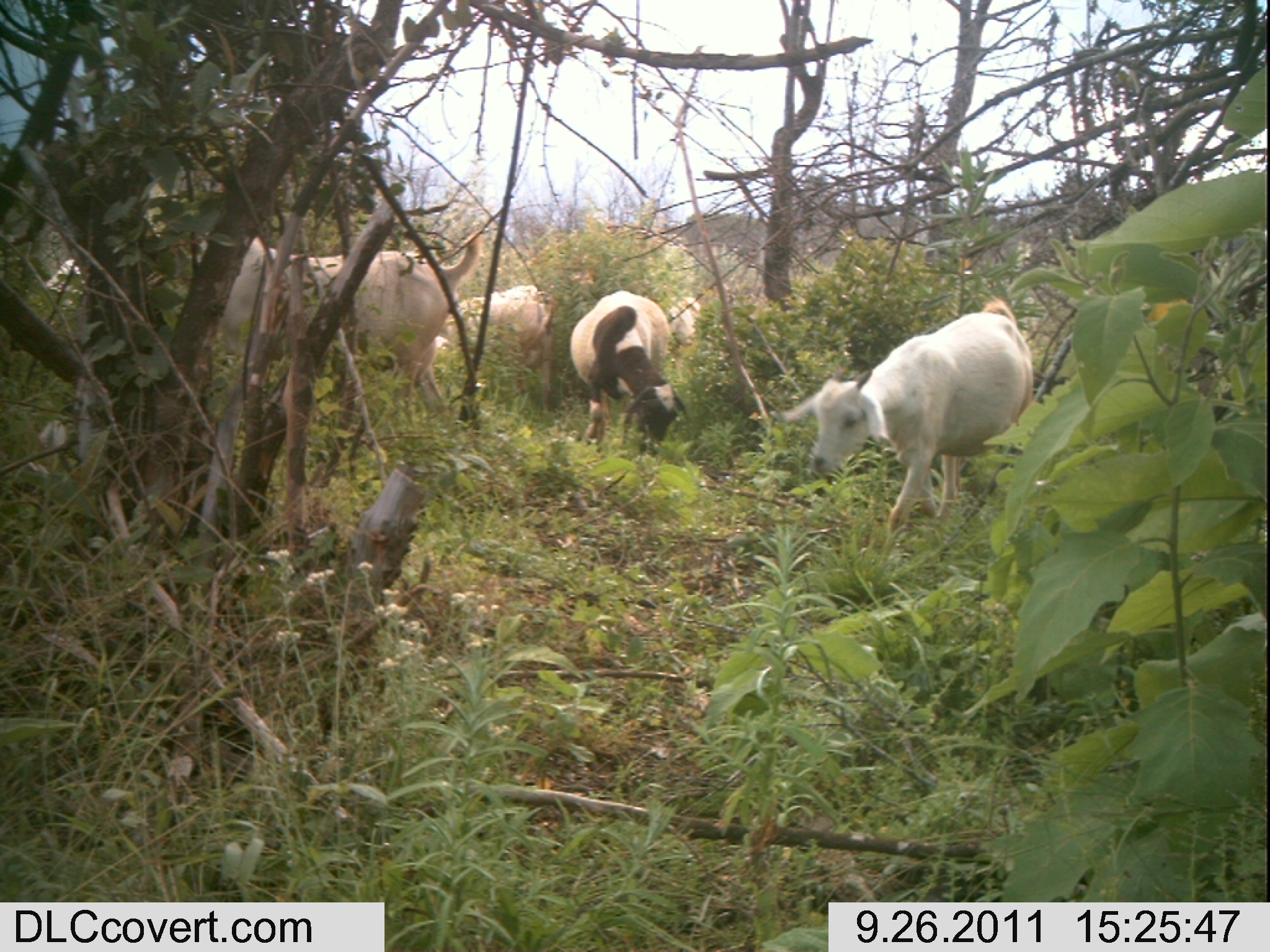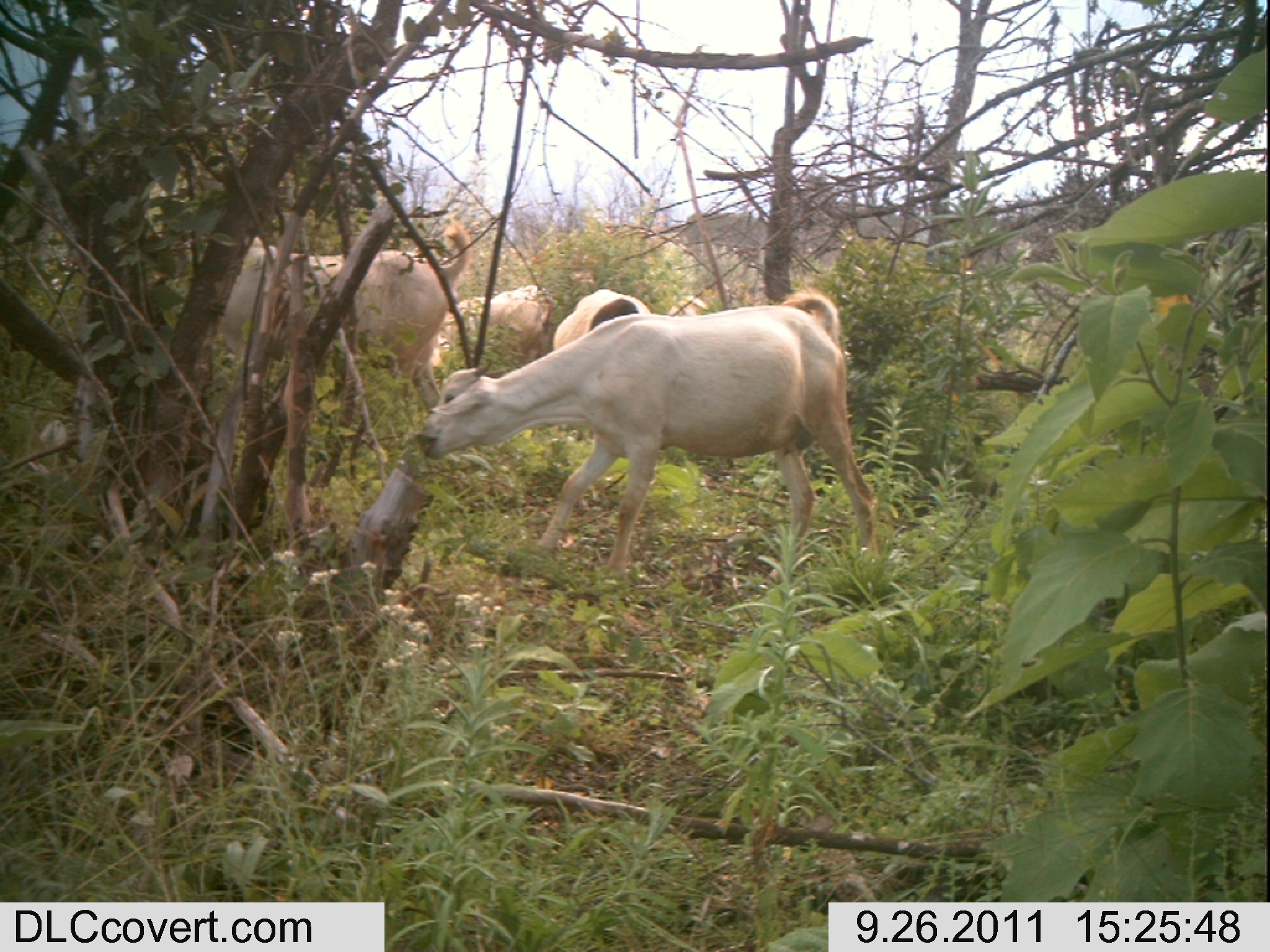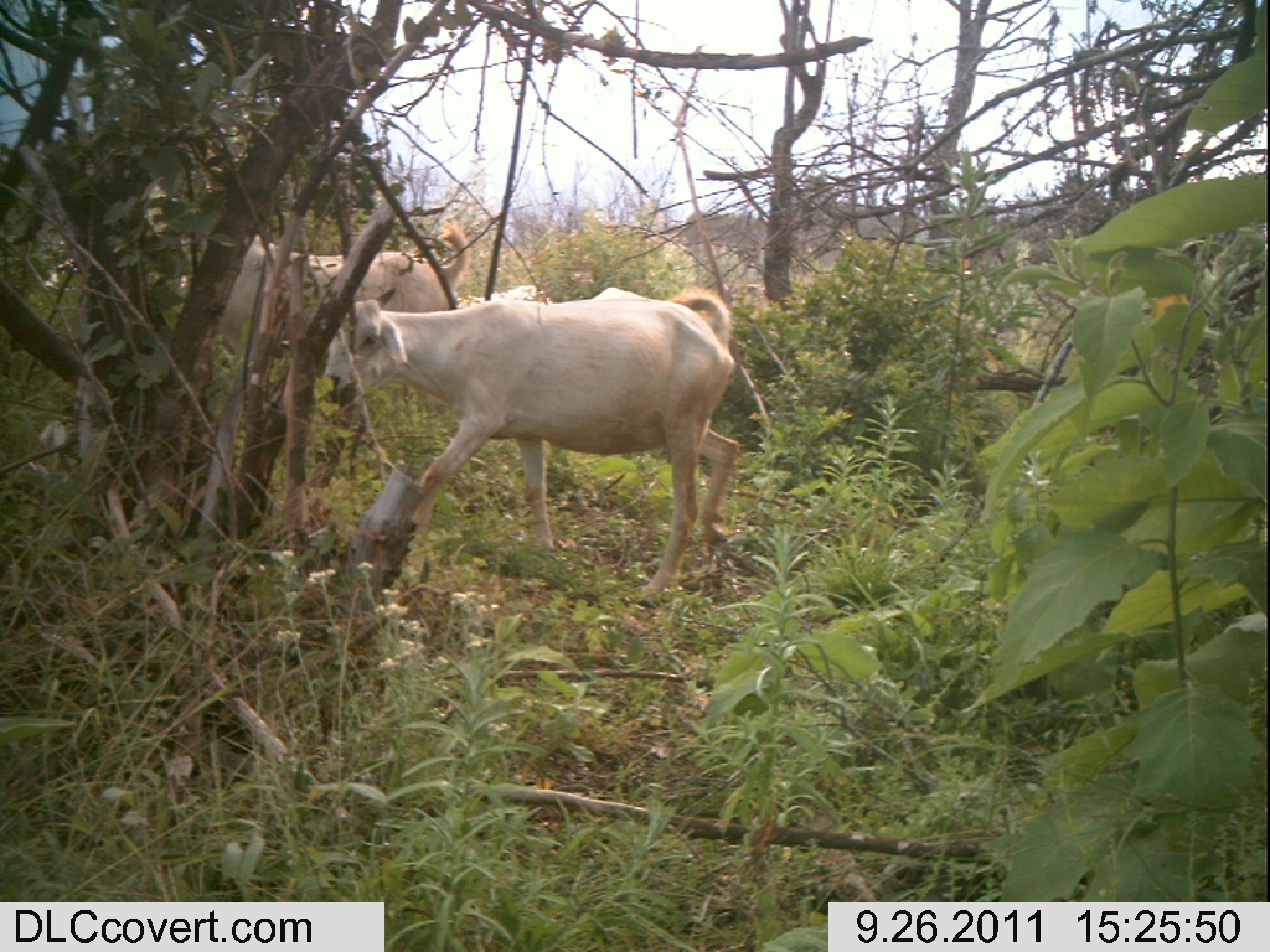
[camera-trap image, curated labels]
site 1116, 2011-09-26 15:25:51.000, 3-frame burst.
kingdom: Animalia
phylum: Chordata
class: Mammalia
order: Artiodactyla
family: Bovidae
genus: Capra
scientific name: Capra aegagrus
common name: wild goat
Capra aegagrus (wild goat), count 4.